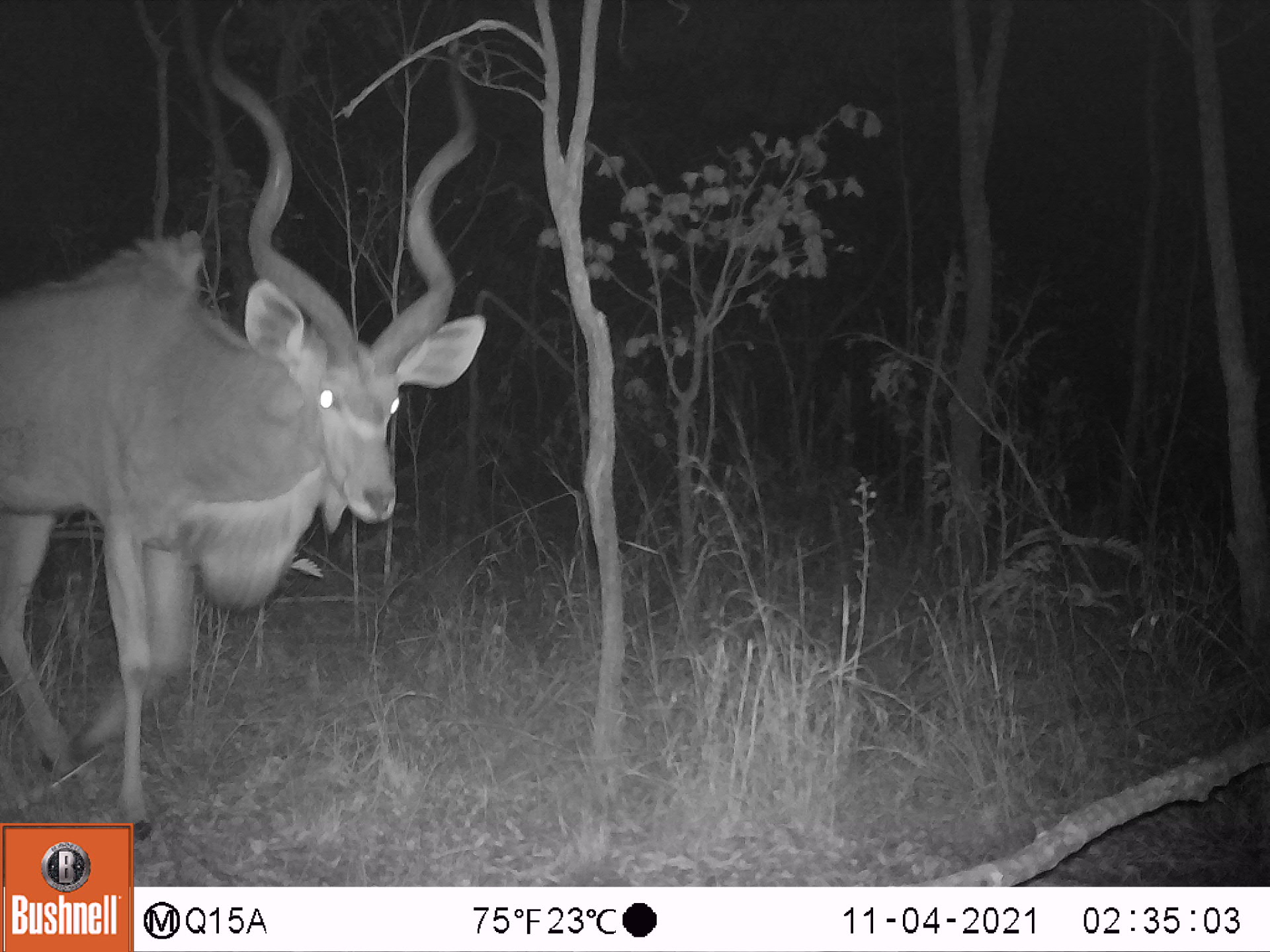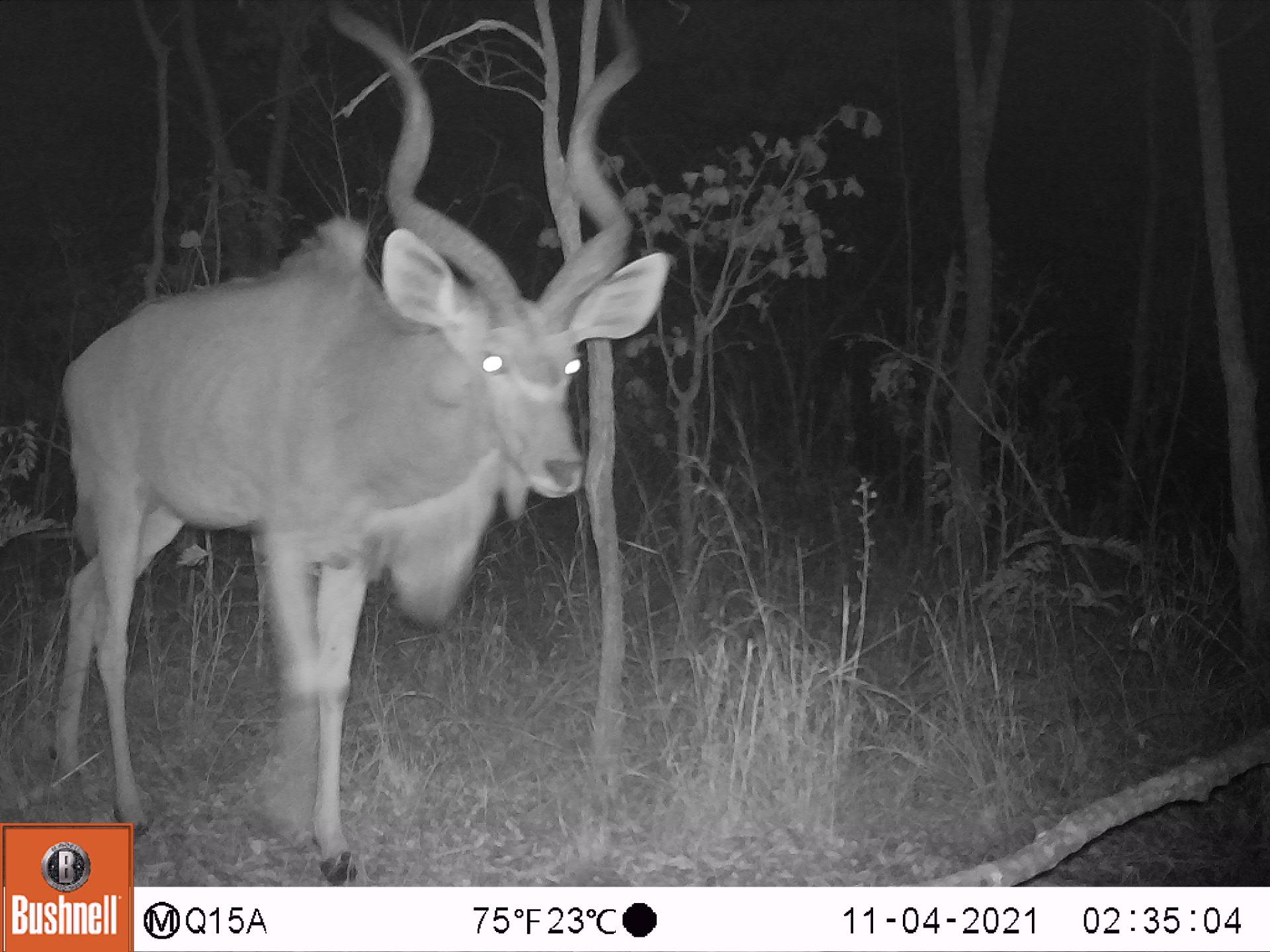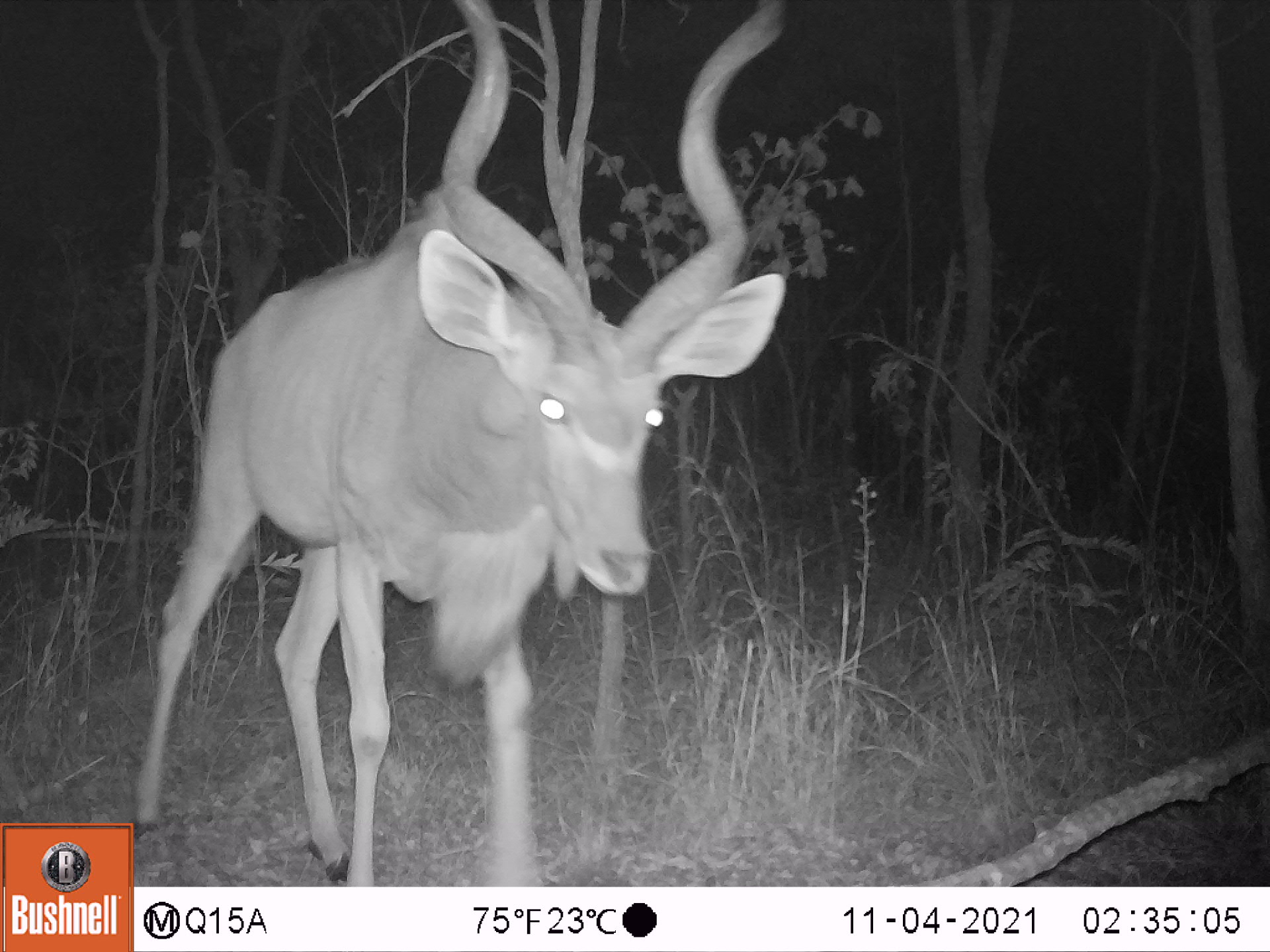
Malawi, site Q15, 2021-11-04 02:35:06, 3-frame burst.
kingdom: Animalia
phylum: Chordata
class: Mammalia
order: Artiodactyla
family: Bovidae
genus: Tragelaphus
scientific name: Tragelaphus strepsiceros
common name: greater kudu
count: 1